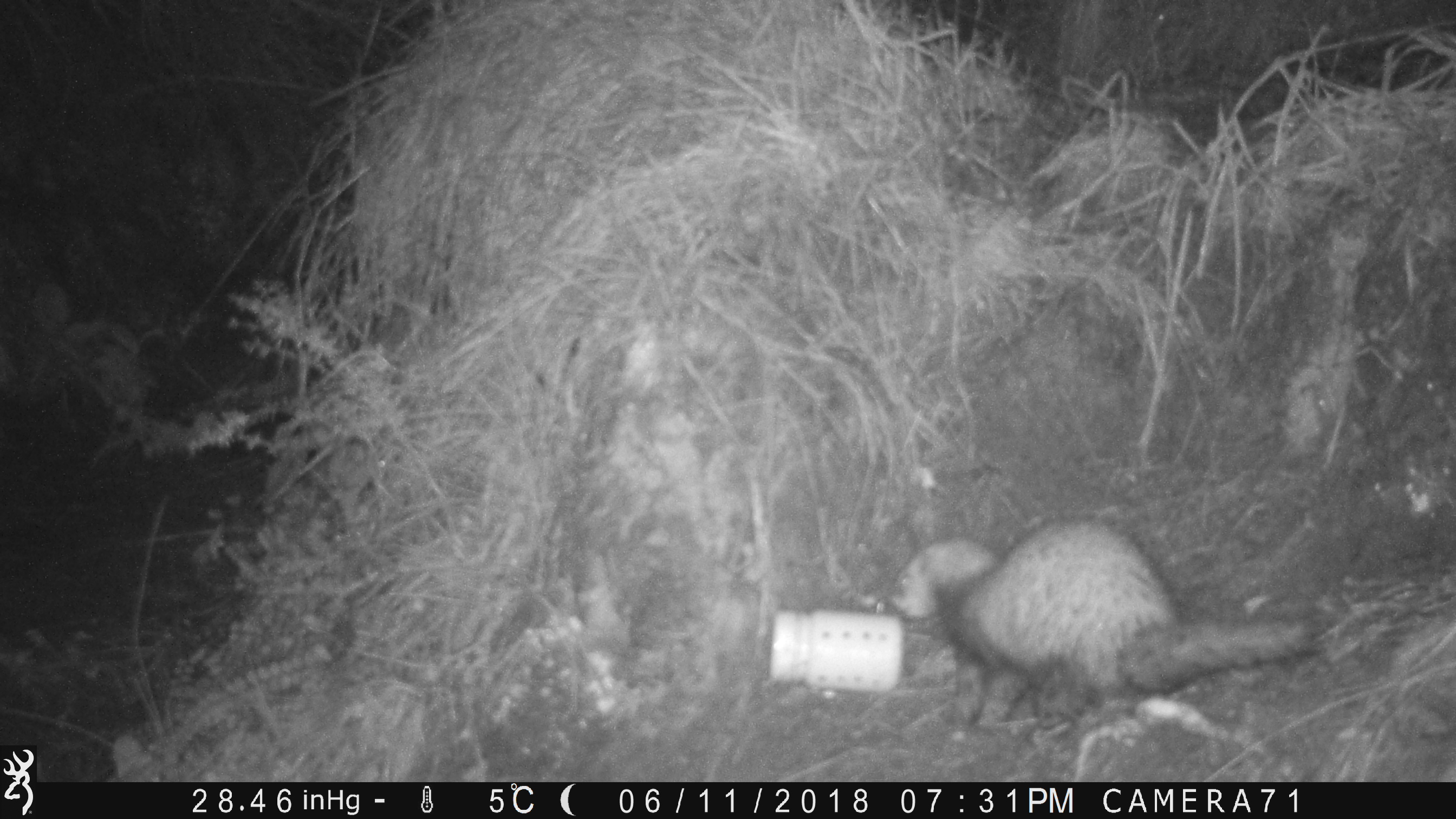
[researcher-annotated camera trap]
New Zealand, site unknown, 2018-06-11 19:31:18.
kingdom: Animalia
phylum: Chordata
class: Mammalia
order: Carnivora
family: Mustelidae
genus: Mustela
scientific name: Mustela furo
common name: ferret